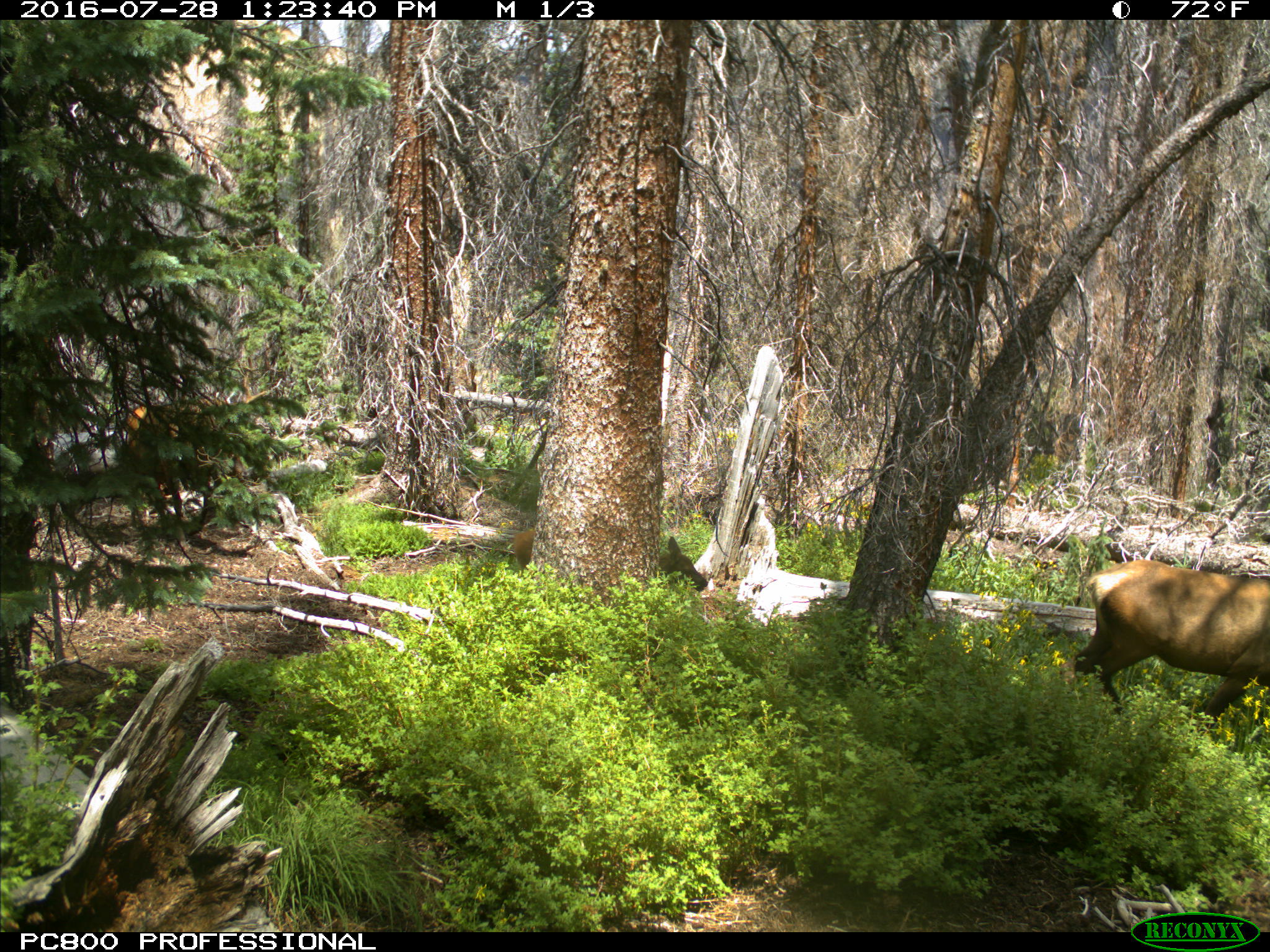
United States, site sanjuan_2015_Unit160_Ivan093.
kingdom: Animalia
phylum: Chordata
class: Mammalia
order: Artiodactyla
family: Cervidae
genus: Cervus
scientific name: Cervus elaphus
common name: red deer